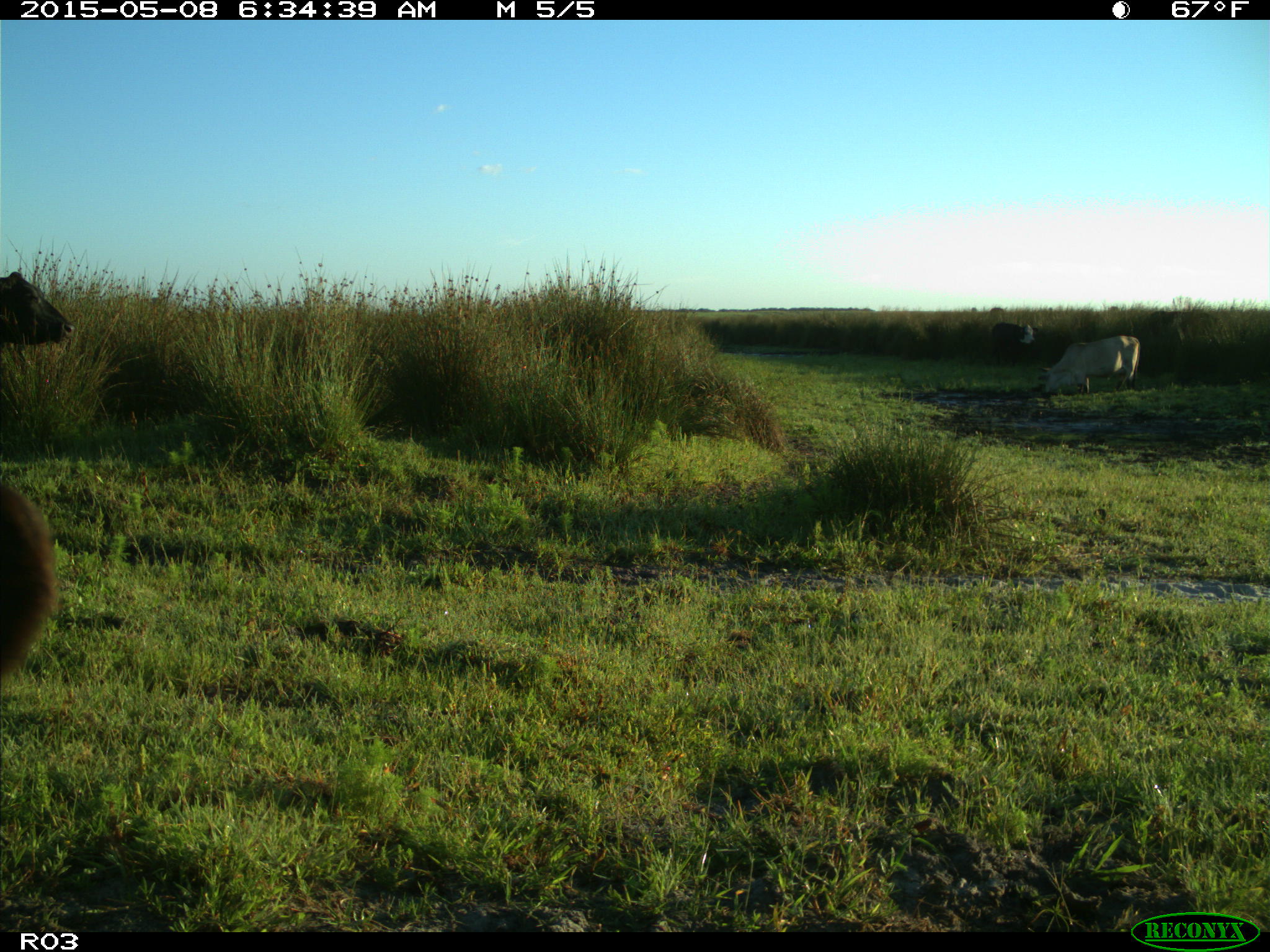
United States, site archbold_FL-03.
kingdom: Animalia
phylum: Chordata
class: Mammalia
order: Artiodactyla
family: Bovidae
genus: Bos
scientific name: Bos taurus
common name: domestic cow